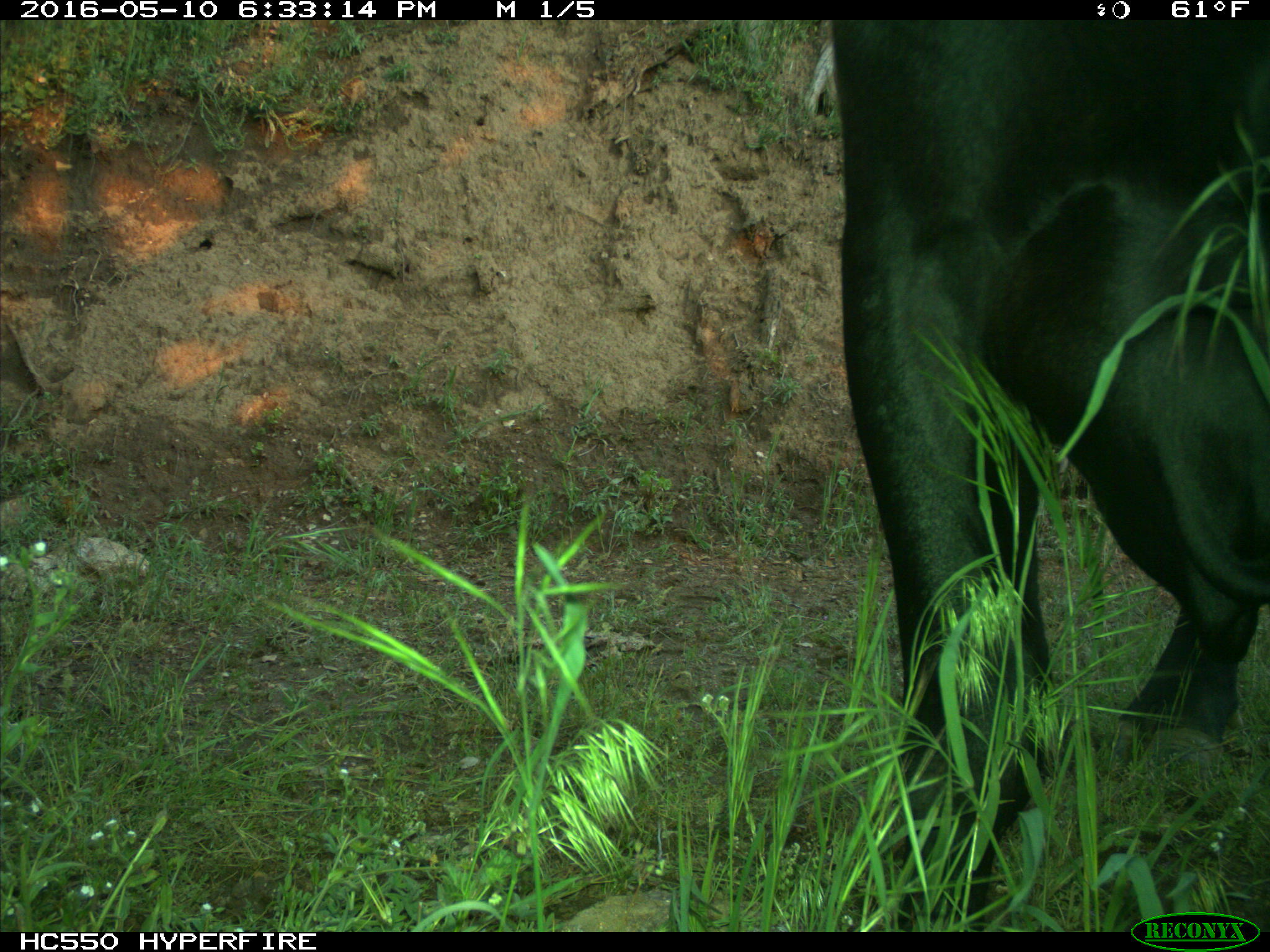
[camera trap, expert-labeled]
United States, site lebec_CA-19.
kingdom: Animalia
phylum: Chordata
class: Mammalia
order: Artiodactyla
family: Bovidae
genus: Bos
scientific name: Bos taurus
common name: domestic cow